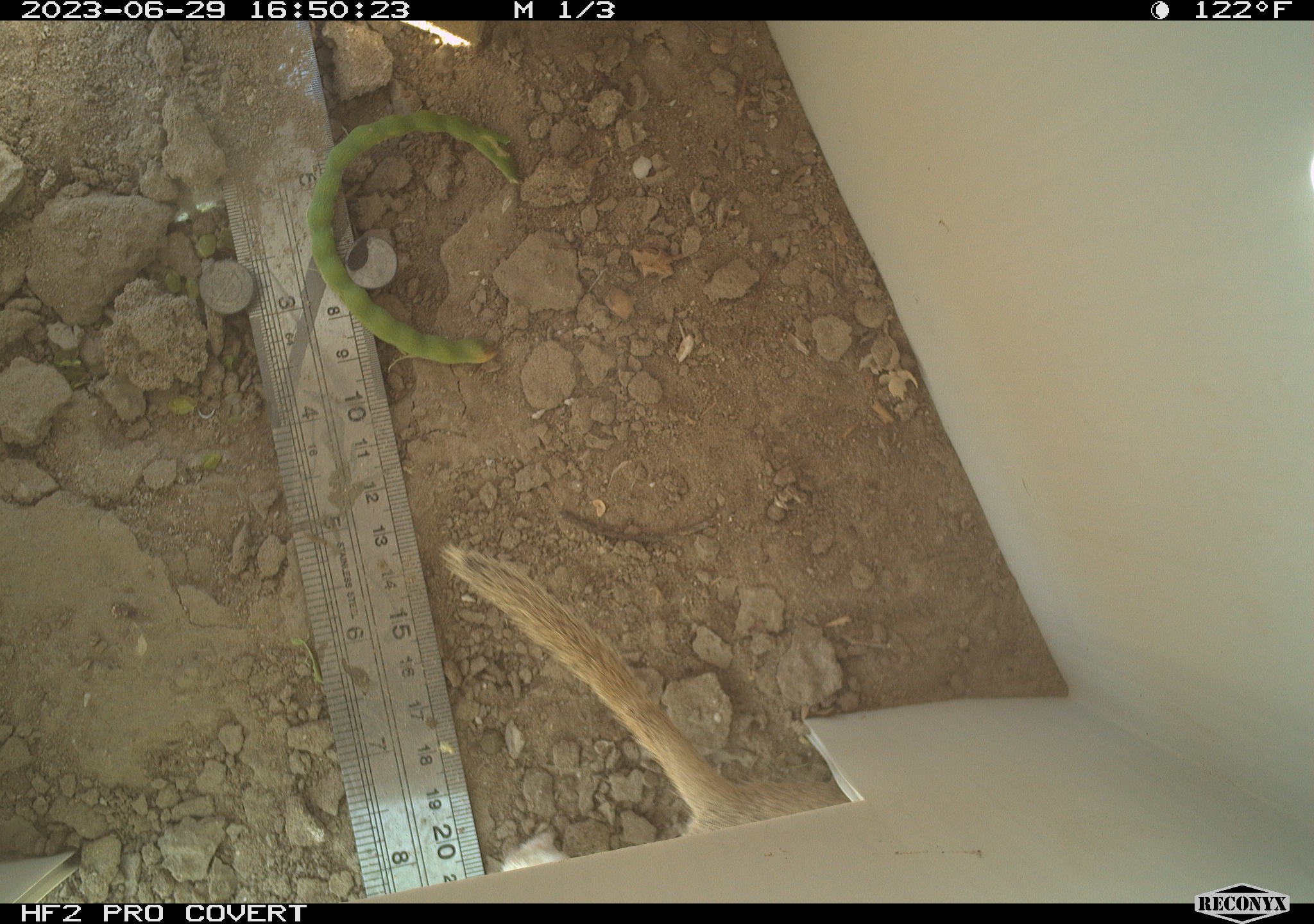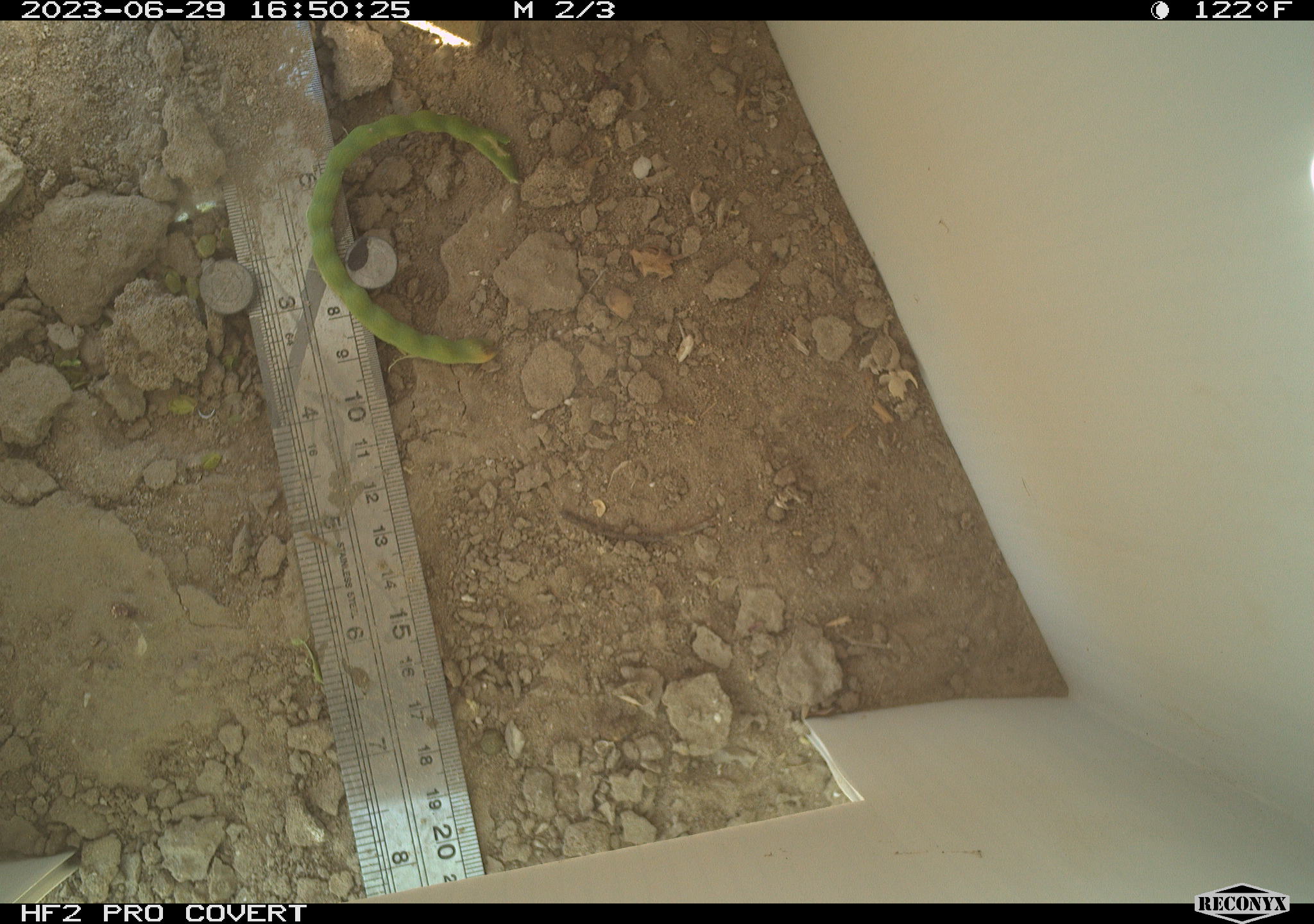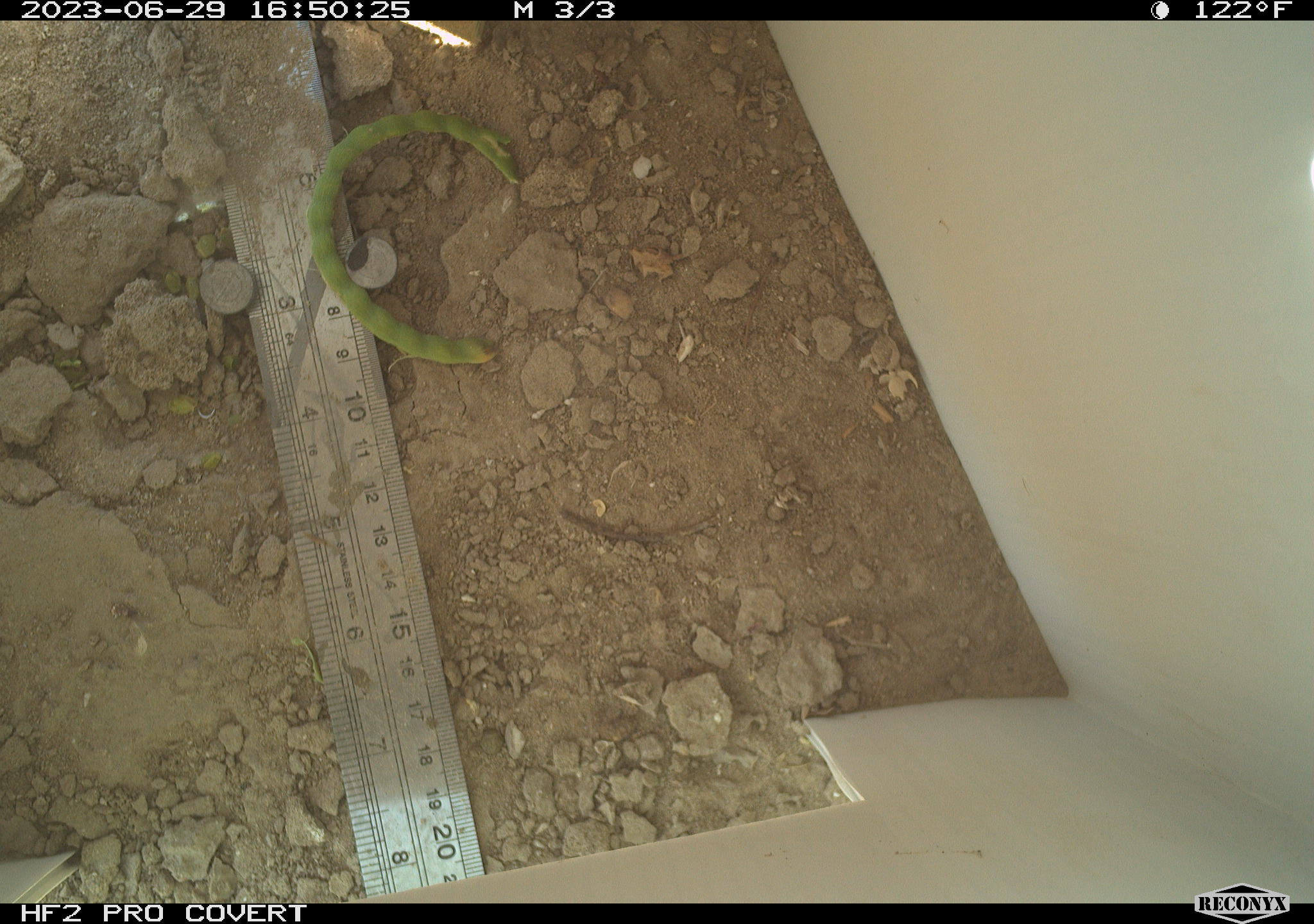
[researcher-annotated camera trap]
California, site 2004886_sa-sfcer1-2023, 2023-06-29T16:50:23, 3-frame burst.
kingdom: Animalia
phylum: Chordata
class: Mammalia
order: Rodentia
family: Sciuridae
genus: Xerospermophilus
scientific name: Xerospermophilus tereticaudus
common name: round-tailed ground squirrel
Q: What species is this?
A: Round-tailed ground squirrel (Xerospermophilus tereticaudus).